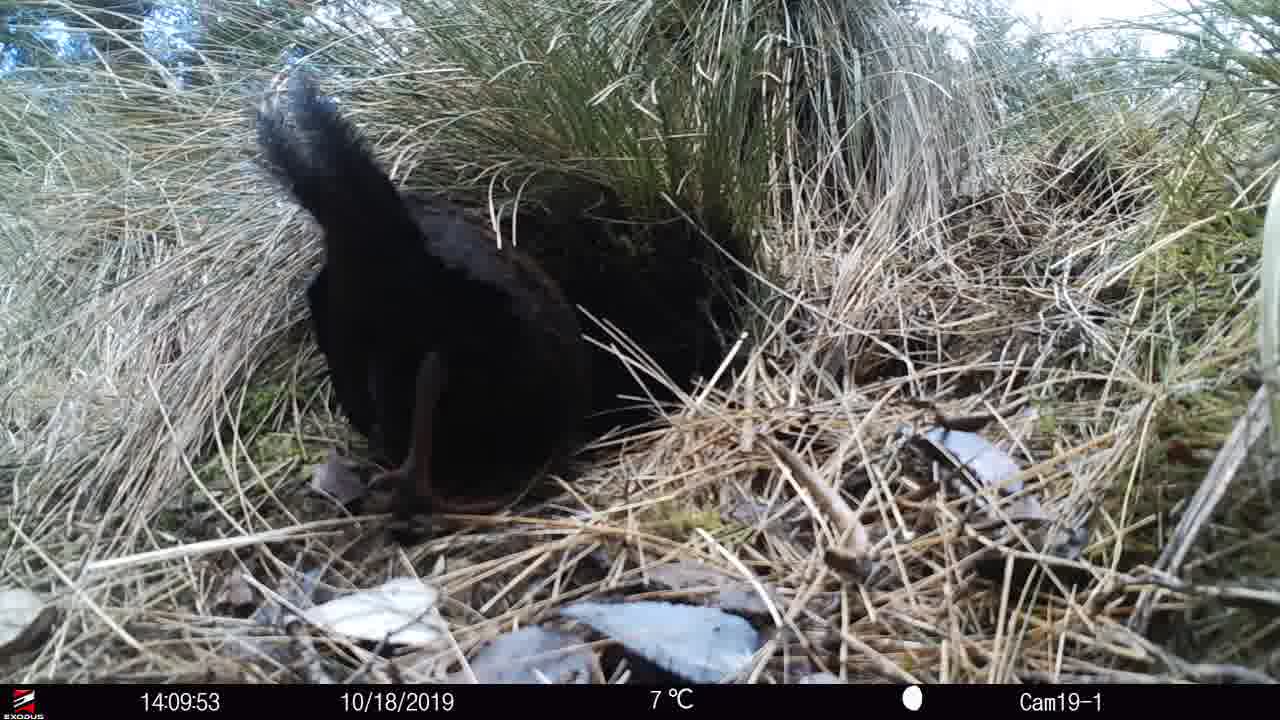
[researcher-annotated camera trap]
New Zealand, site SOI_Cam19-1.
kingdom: Animalia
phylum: Chordata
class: Aves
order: Gruiformes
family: Rallidae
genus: Gallirallus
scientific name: Gallirallus australis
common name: weka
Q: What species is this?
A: Weka (Gallirallus australis).